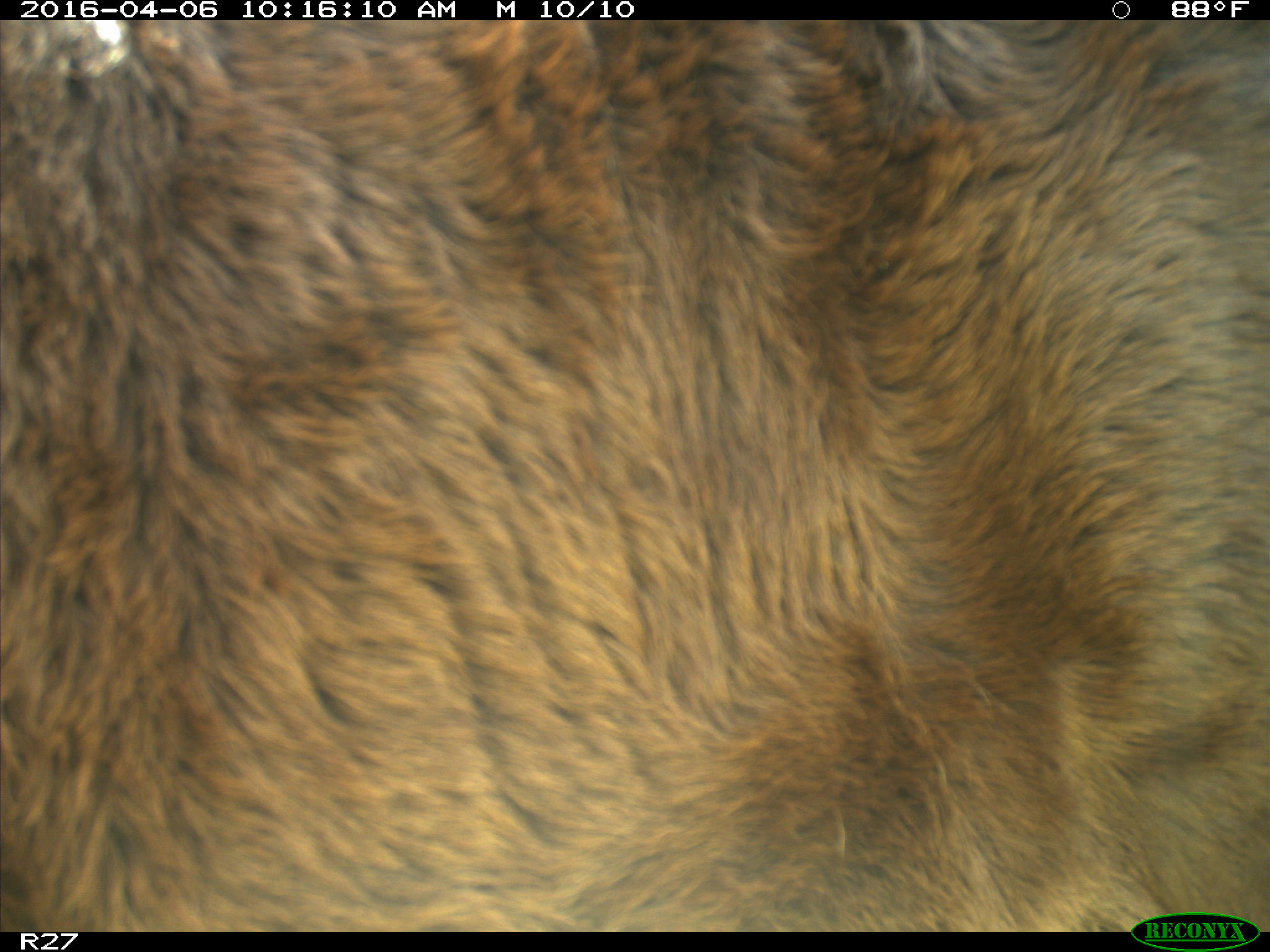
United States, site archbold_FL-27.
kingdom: Animalia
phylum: Chordata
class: Mammalia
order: Artiodactyla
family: Bovidae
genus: Bos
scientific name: Bos taurus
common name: domestic cow